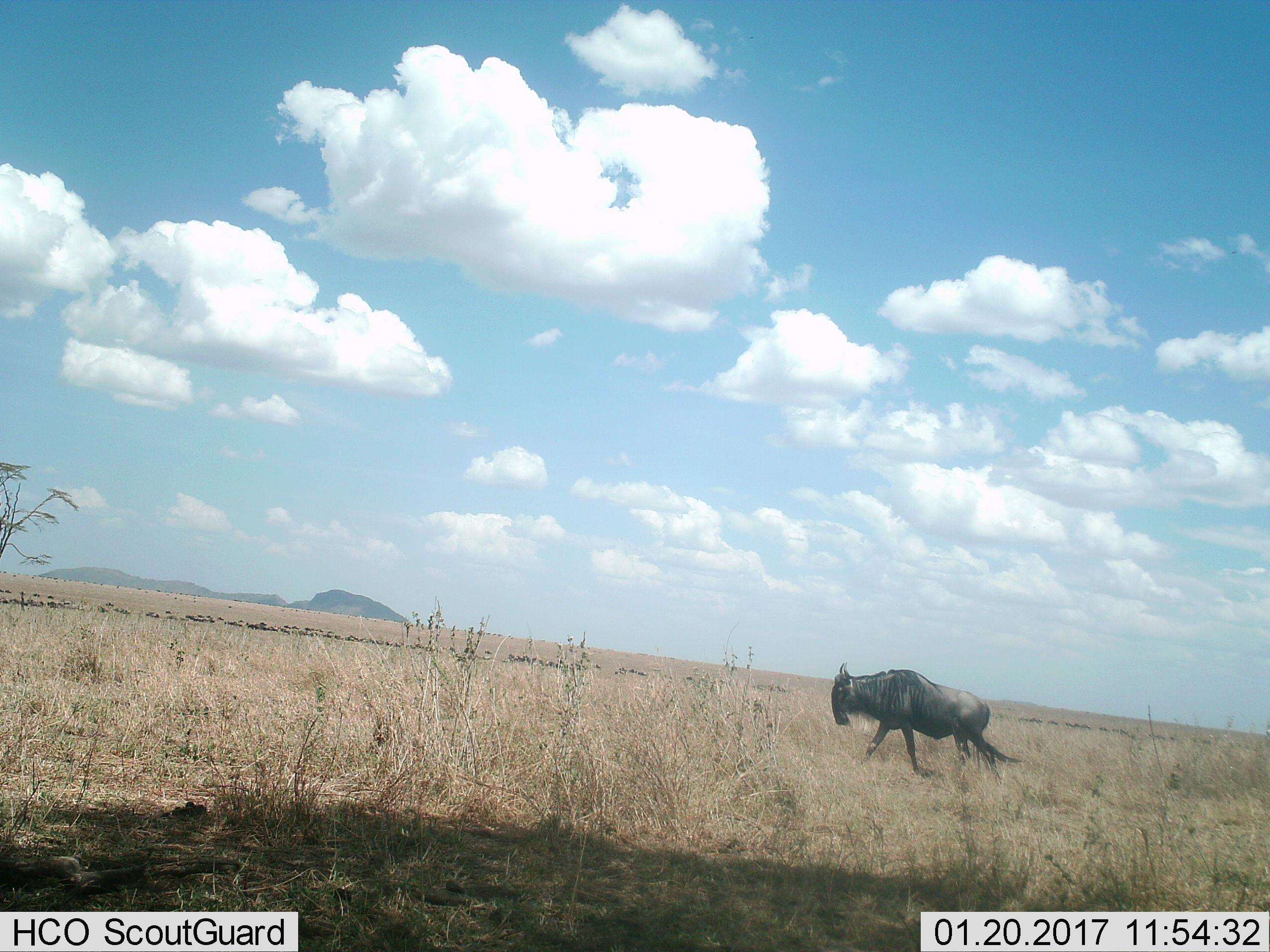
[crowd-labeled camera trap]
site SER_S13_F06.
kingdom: Animalia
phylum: Chordata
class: Mammalia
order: Artiodactyla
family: Bovidae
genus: Connochaetes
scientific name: Connochaetes taurinus taurinus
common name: blue wildebeest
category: wildebeestblue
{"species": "wildebeestblue (blue wildebeest) (Connochaetes taurinus taurinus)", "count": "1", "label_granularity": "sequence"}